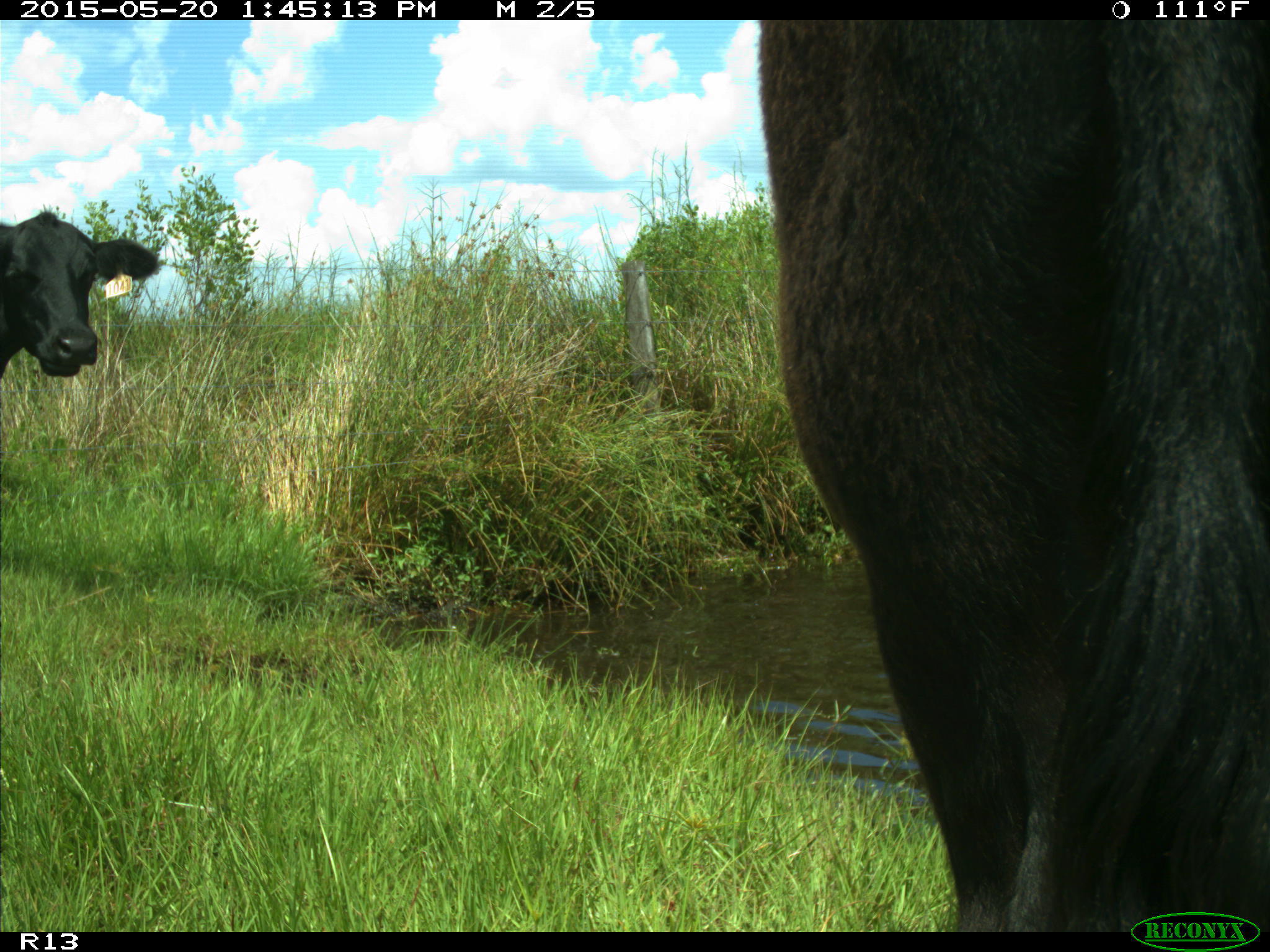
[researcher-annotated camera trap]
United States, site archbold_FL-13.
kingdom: Animalia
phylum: Chordata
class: Mammalia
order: Artiodactyla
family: Bovidae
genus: Bos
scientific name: Bos taurus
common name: domestic cow